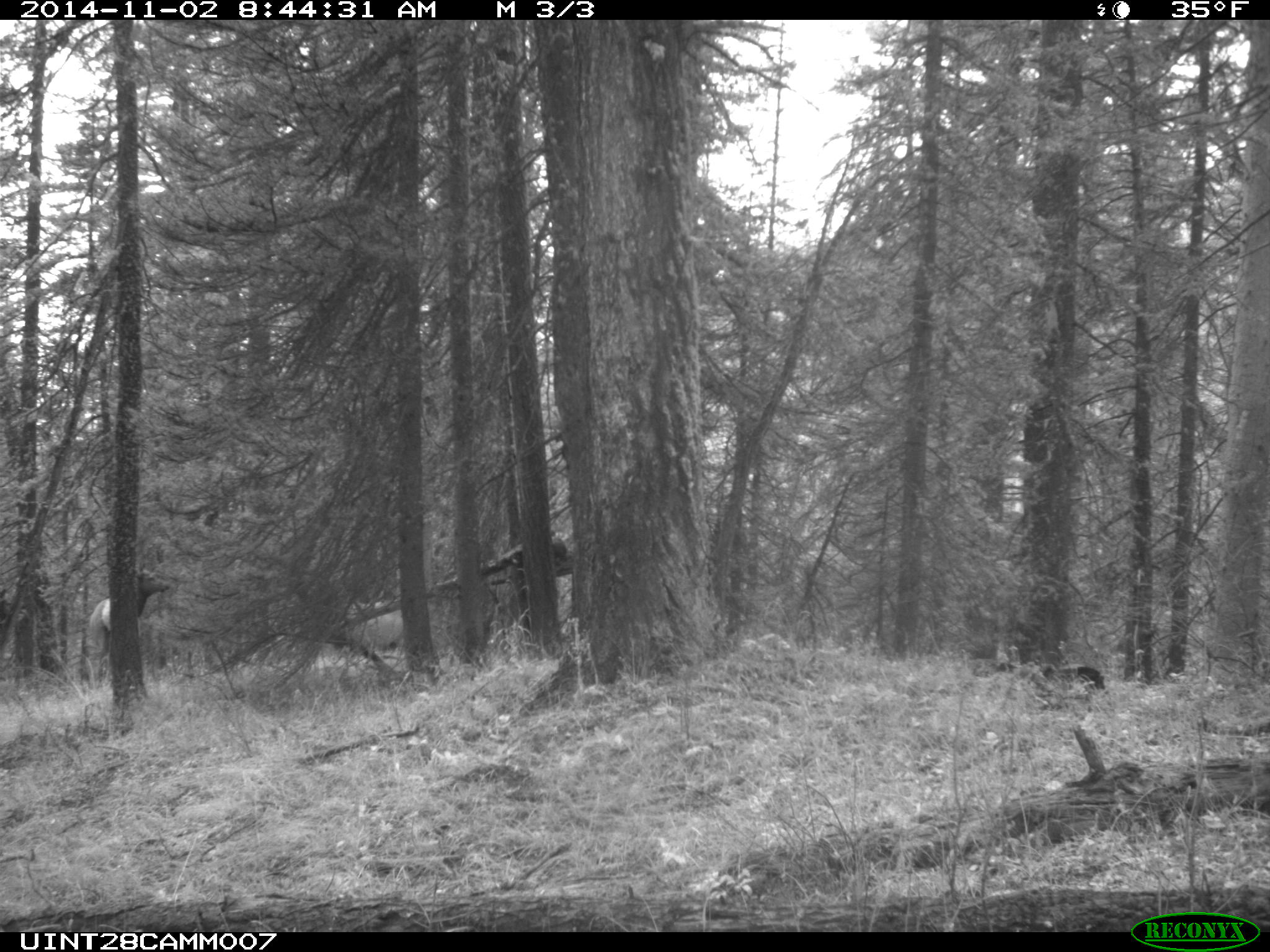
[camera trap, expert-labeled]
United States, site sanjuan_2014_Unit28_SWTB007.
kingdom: Animalia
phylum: Chordata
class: Mammalia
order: Artiodactyla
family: Cervidae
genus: Cervus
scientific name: Cervus elaphus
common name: red deer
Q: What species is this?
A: Cervus elaphus (red deer).